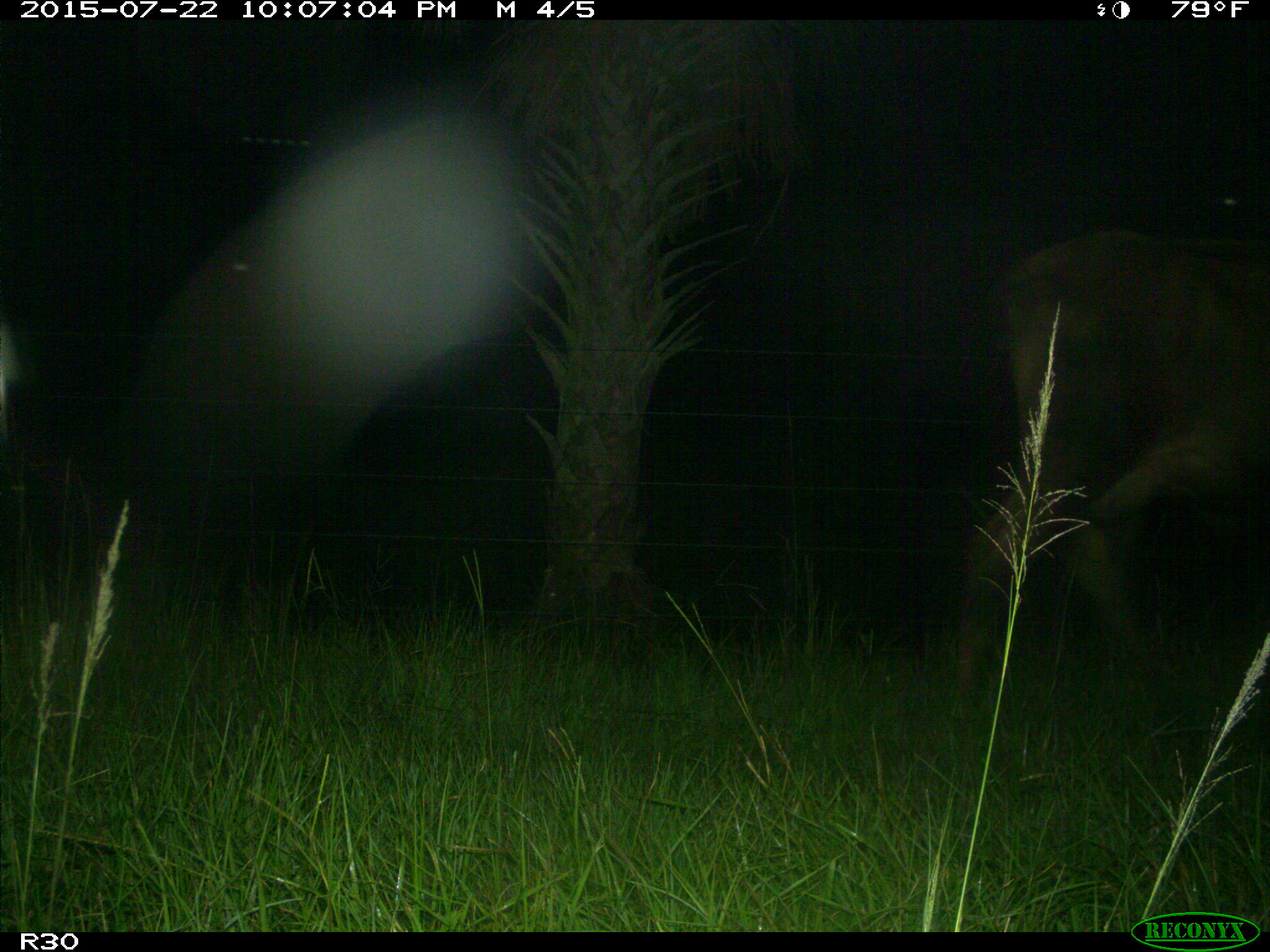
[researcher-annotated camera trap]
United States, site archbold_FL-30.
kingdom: Animalia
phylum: Chordata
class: Mammalia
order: Artiodactyla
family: Bovidae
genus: Bos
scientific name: Bos taurus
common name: domestic cow